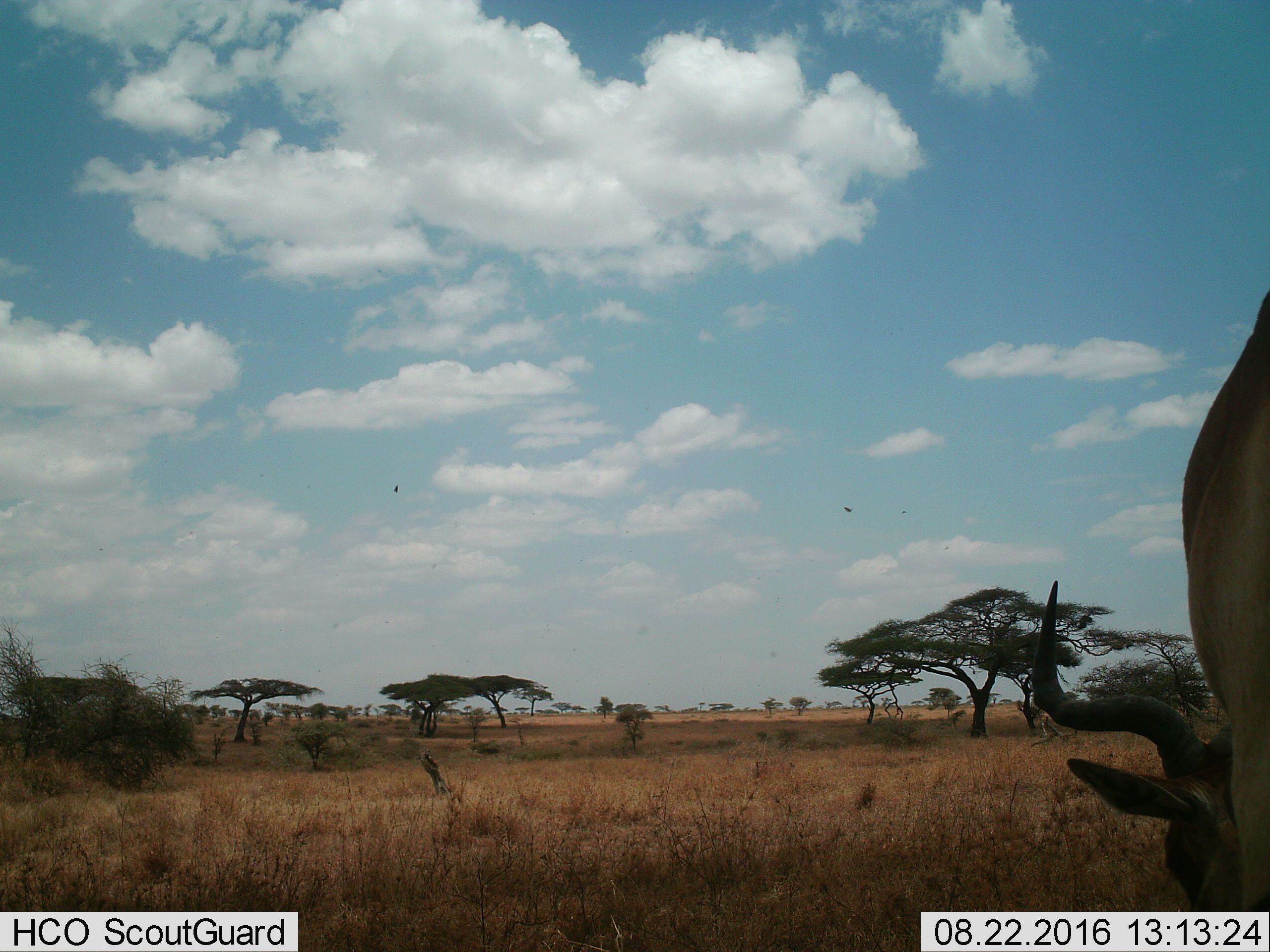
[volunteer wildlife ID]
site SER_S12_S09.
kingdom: Animalia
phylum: Chordata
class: Mammalia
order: Artiodactyla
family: Bovidae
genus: Alcelaphus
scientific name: Alcelaphus buselaphus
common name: hartebeest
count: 1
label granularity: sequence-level